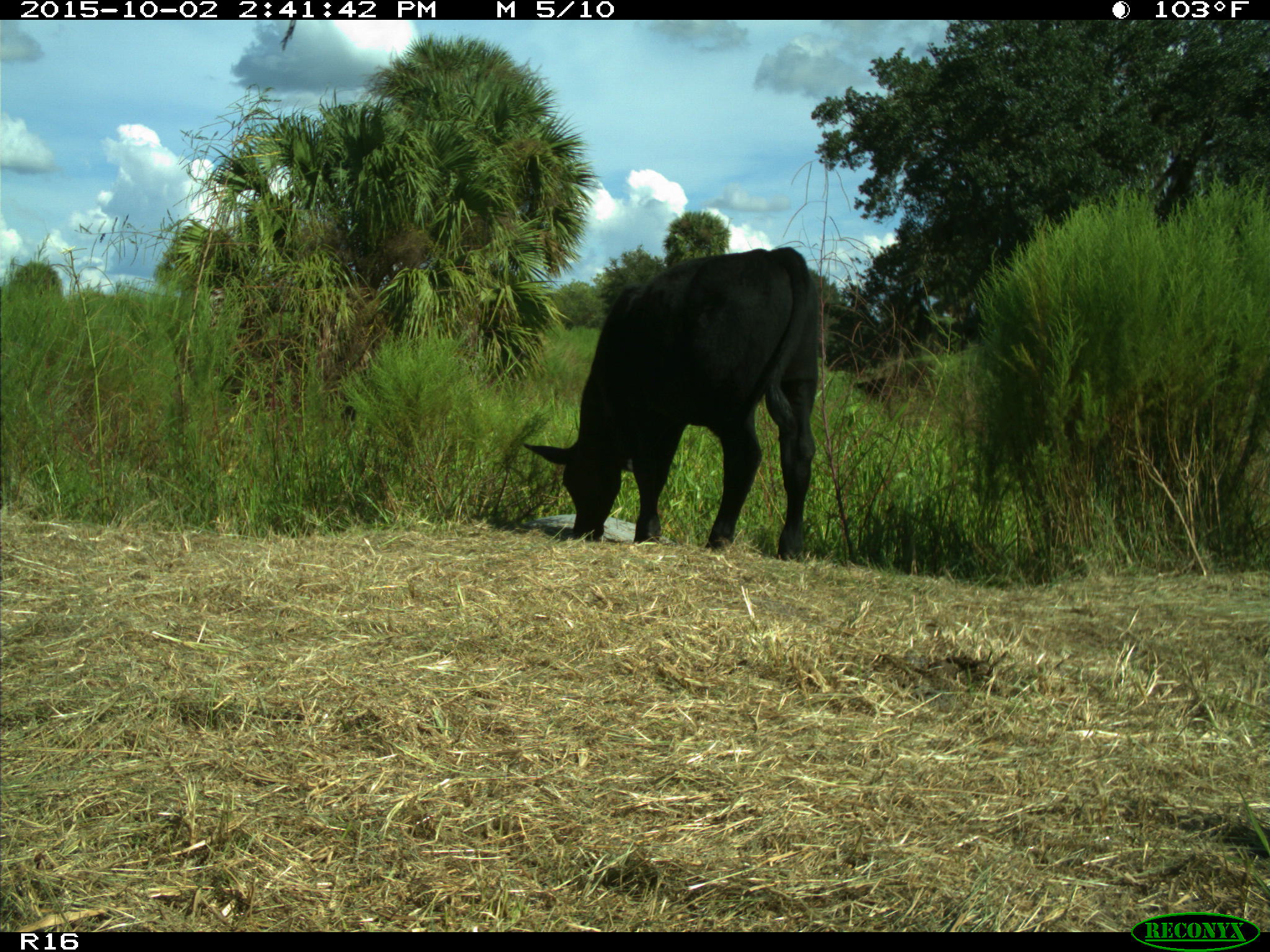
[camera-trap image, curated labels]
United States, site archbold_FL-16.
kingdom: Animalia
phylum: Chordata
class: Mammalia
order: Artiodactyla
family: Bovidae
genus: Bos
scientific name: Bos taurus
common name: domestic cow